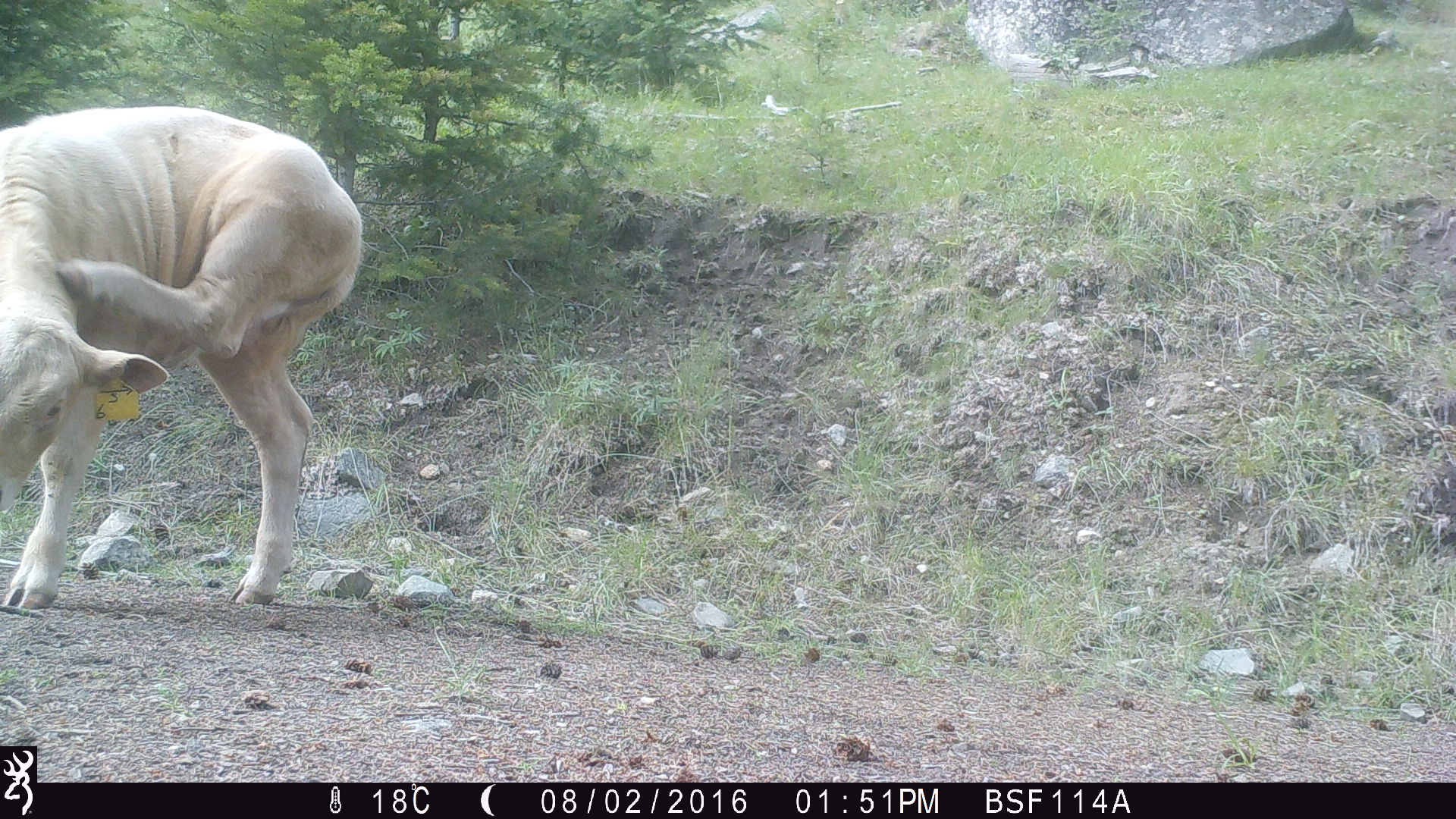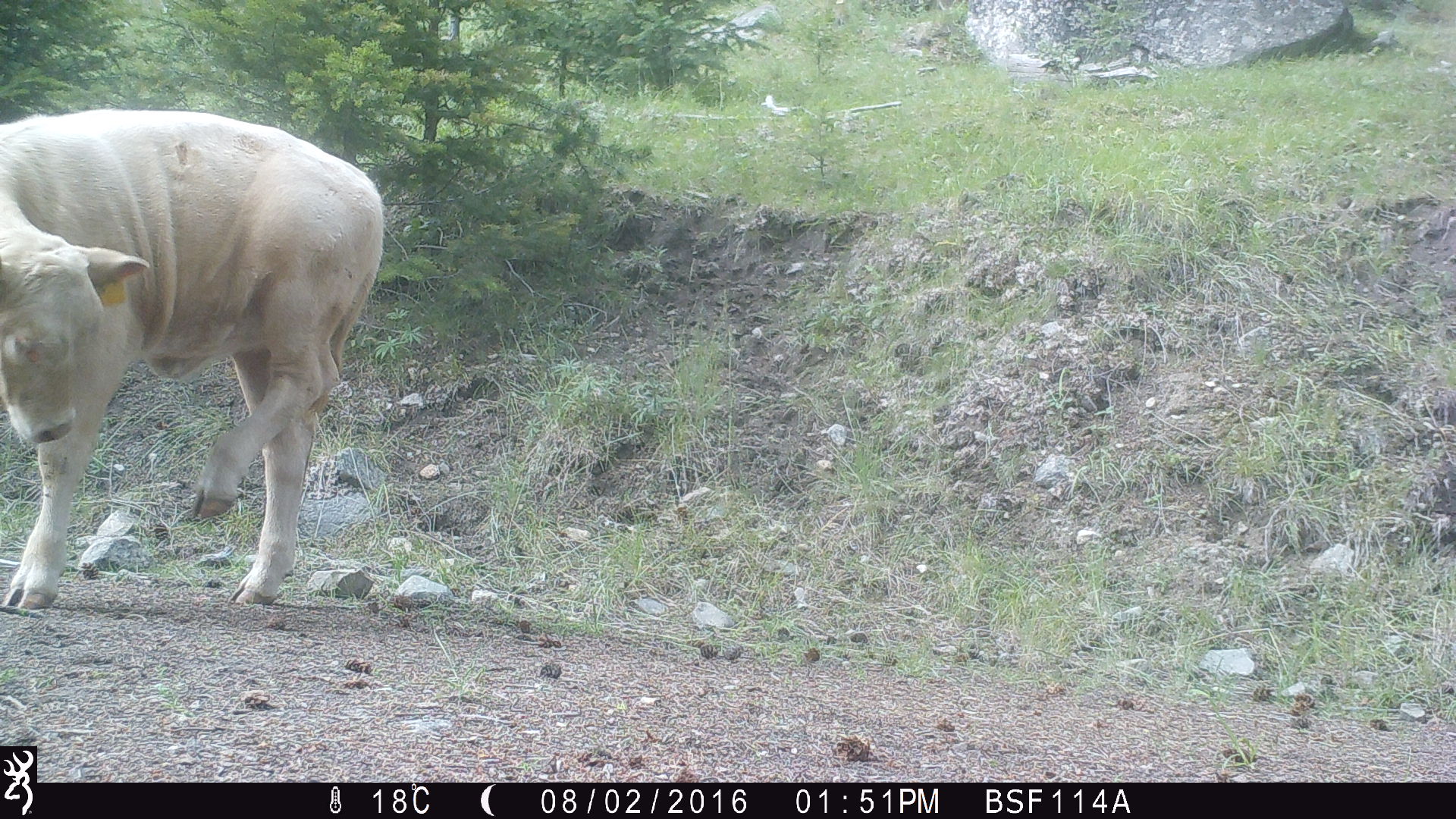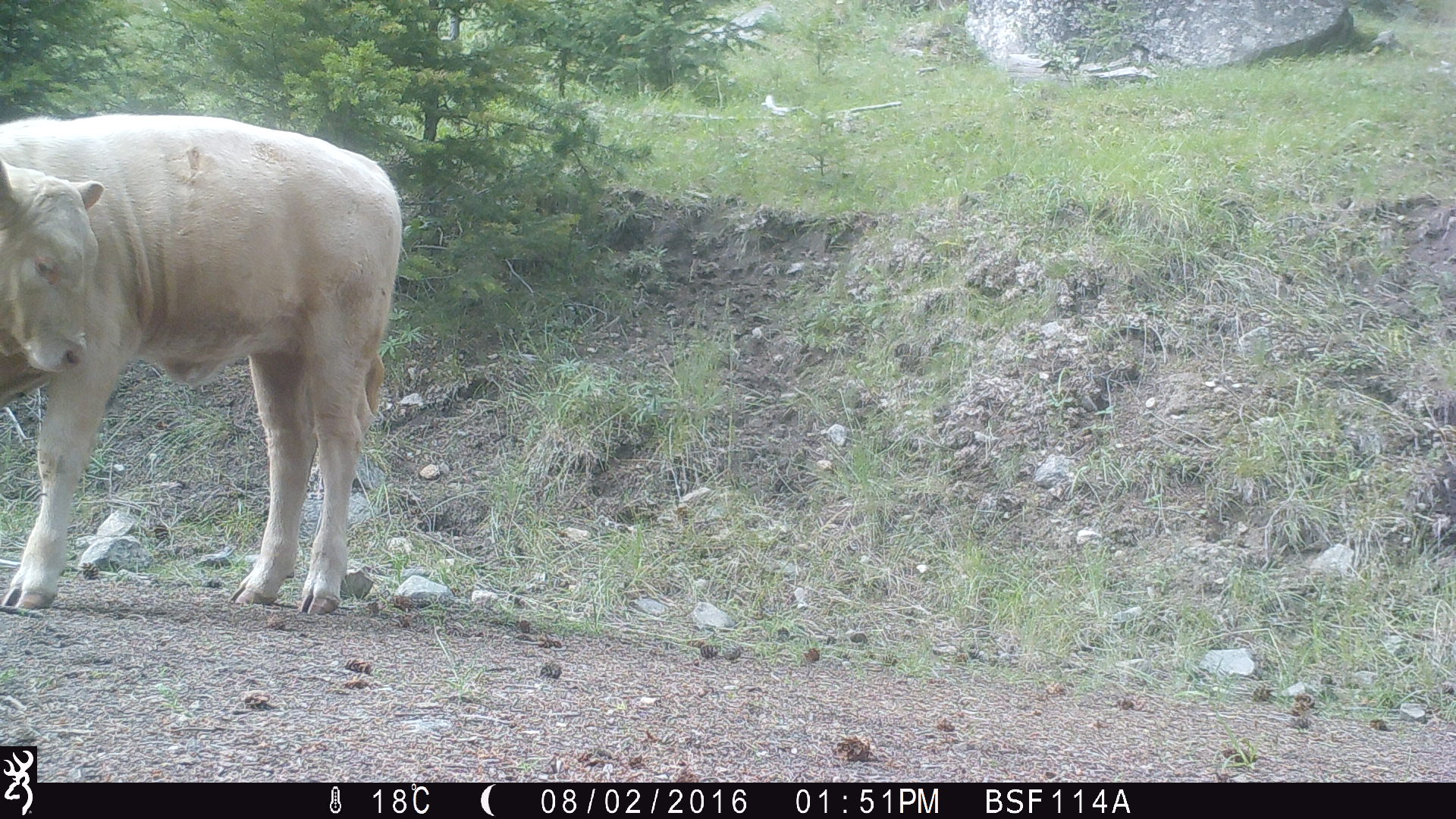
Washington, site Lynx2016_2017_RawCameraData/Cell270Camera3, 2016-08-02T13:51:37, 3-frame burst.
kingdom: Animalia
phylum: Chordata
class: Mammalia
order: Artiodactyla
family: Bovidae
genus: Bos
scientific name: Bos taurus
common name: domestic cattle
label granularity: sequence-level